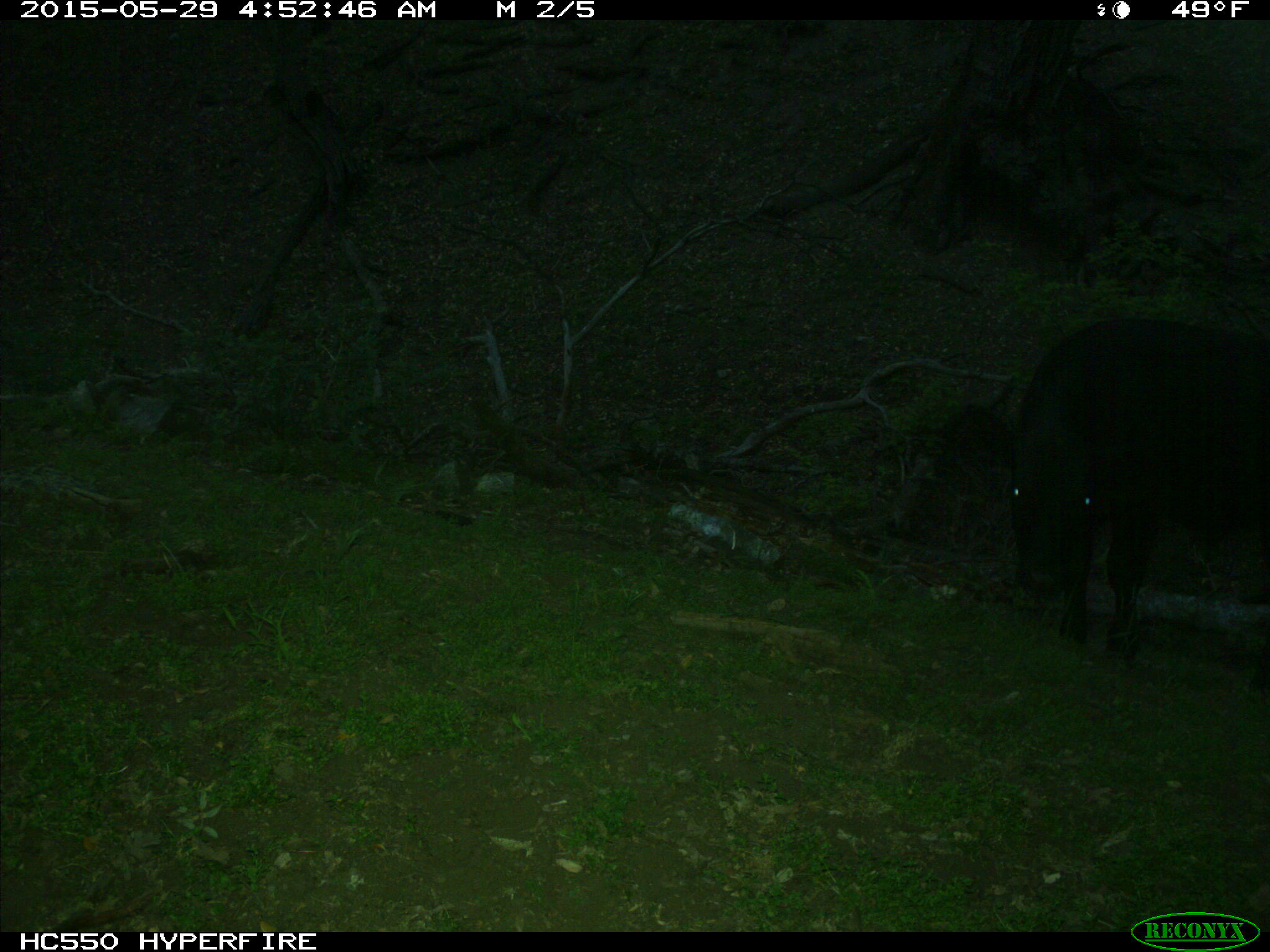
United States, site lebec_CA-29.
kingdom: Animalia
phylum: Chordata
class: Mammalia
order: Artiodactyla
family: Bovidae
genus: Bos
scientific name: Bos taurus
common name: domestic cow